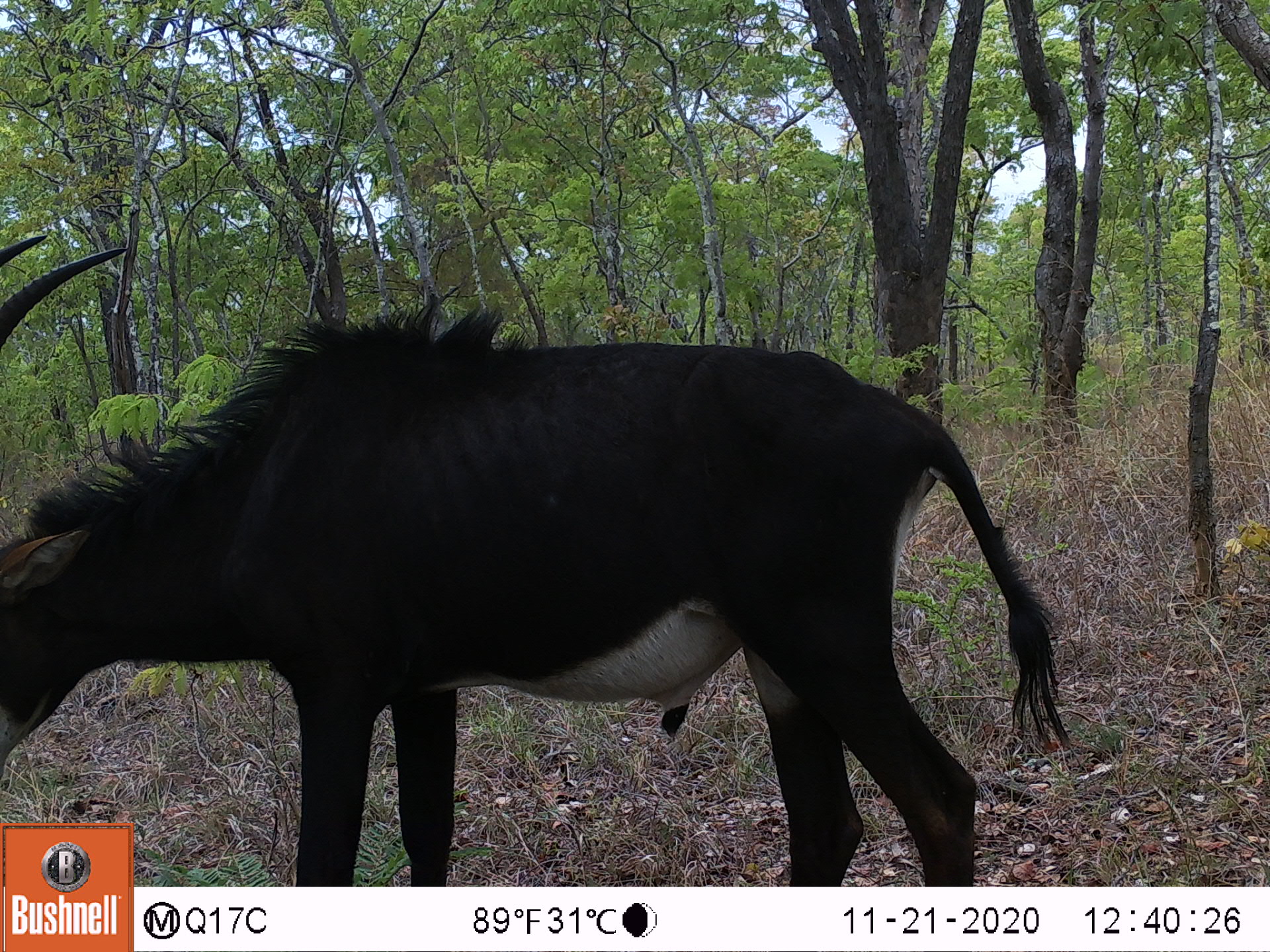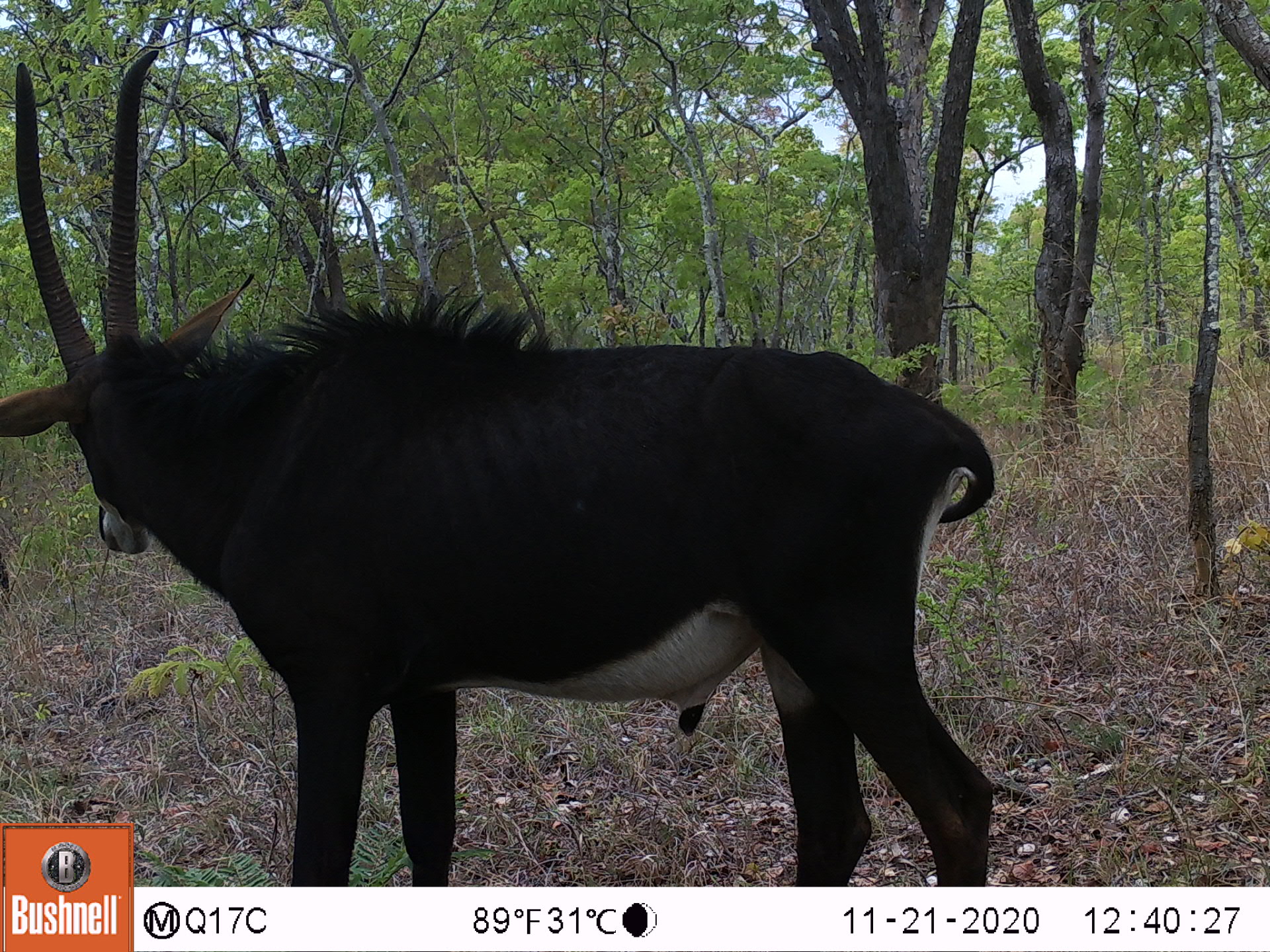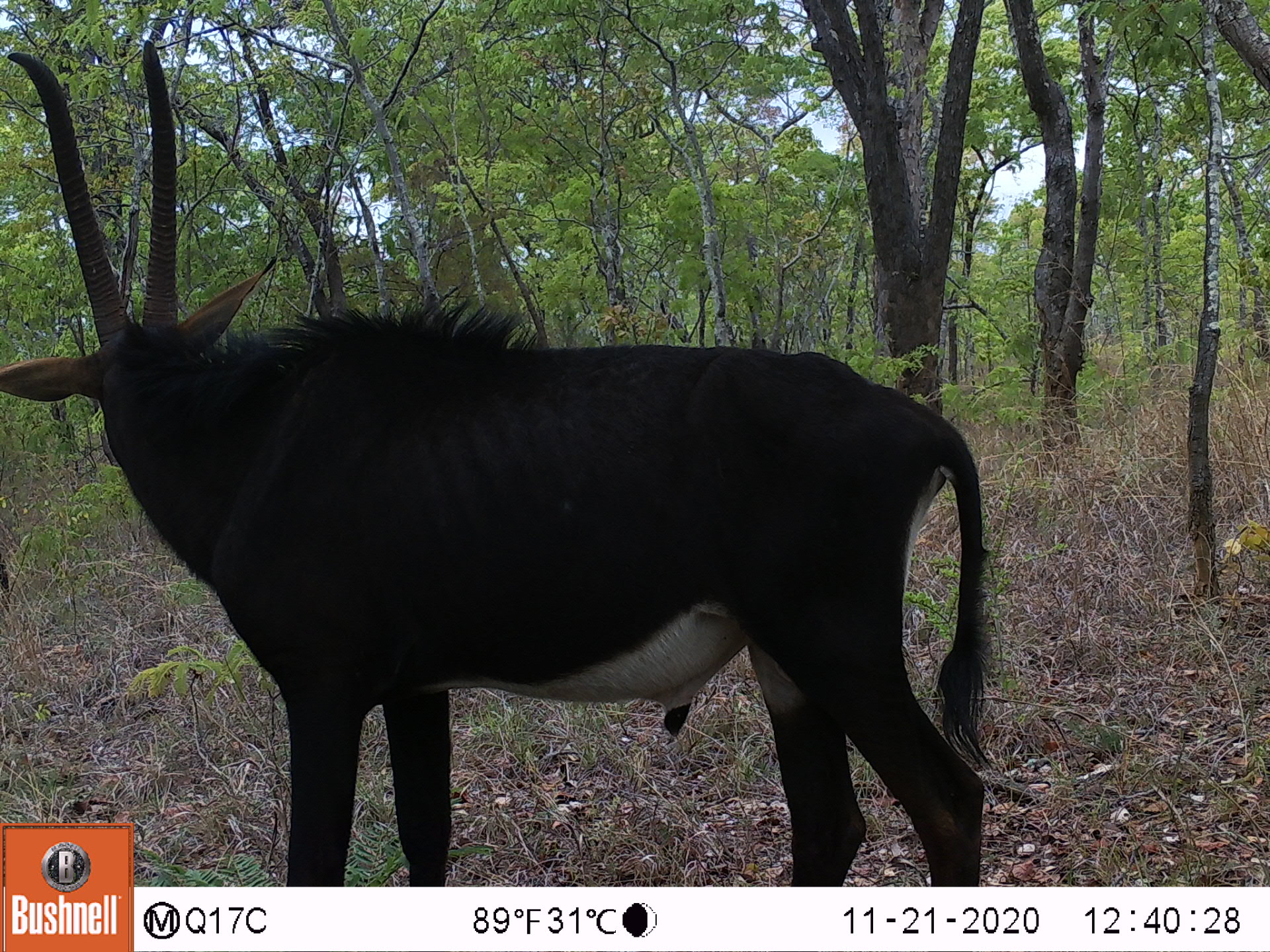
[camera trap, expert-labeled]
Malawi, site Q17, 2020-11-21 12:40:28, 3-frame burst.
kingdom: Animalia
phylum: Chordata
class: Mammalia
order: Artiodactyla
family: Bovidae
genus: Hippotragus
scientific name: Hippotragus niger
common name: sable antelope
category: sable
Sable (sable antelope) (Hippotragus niger), count 1.